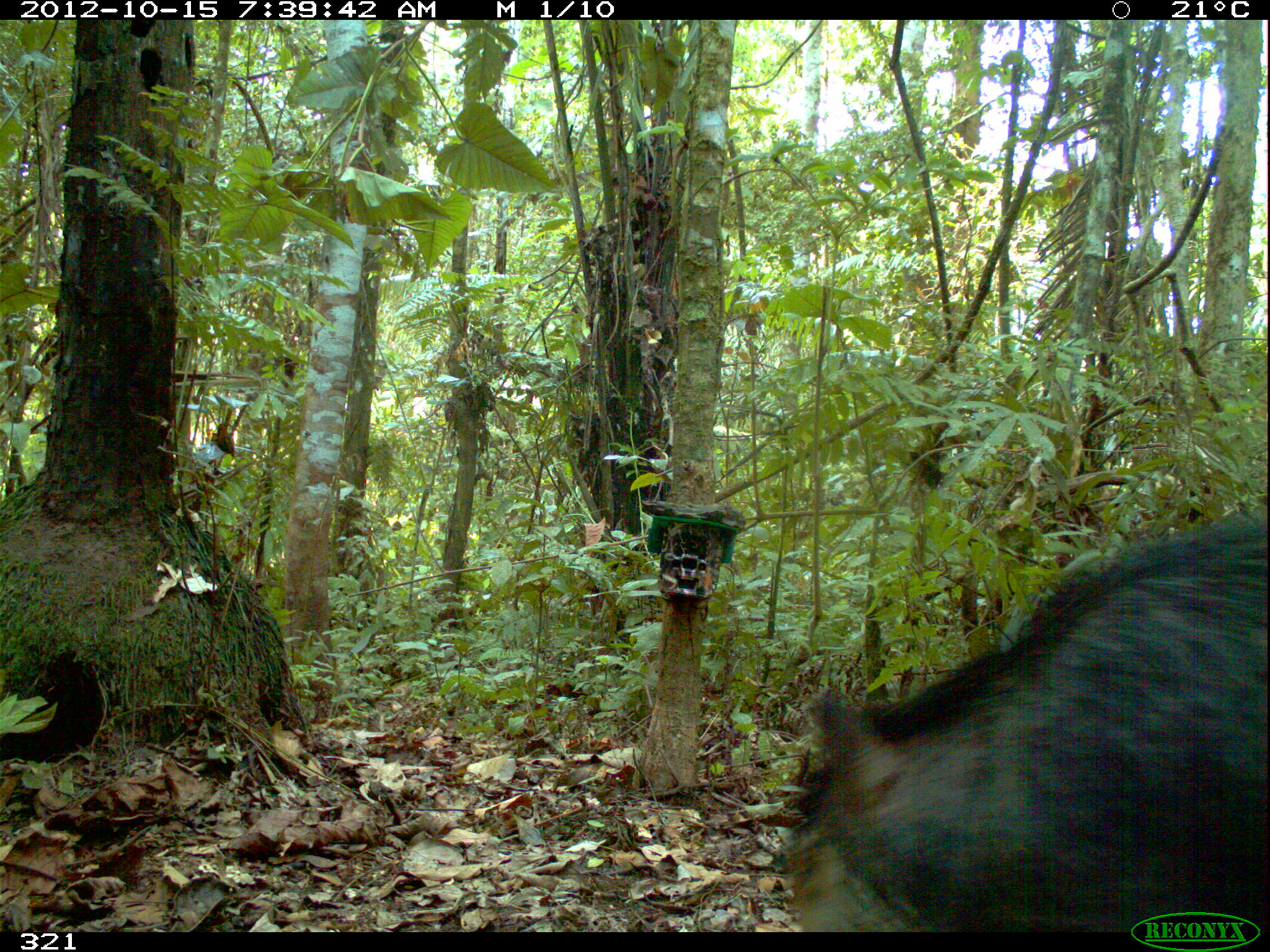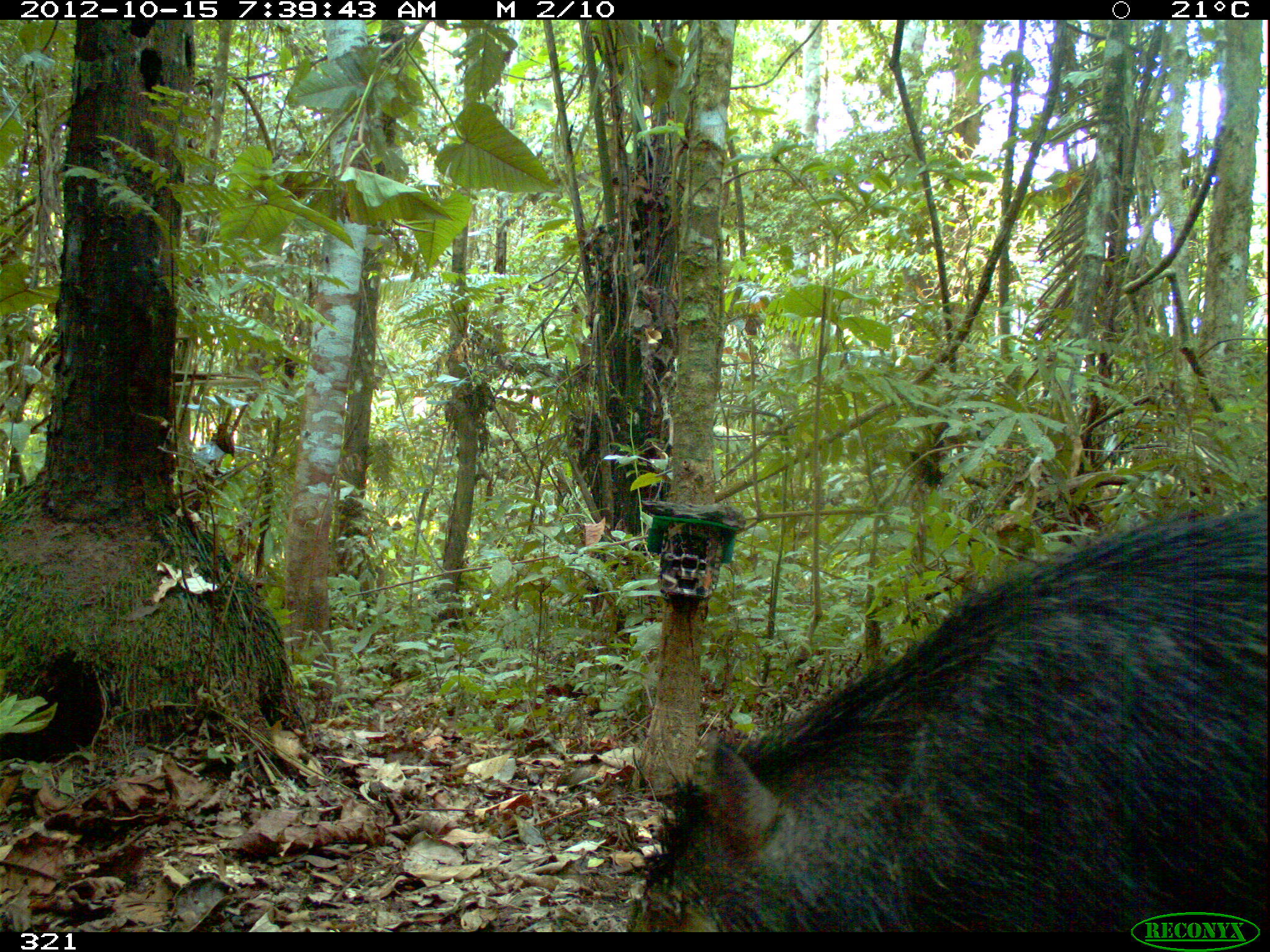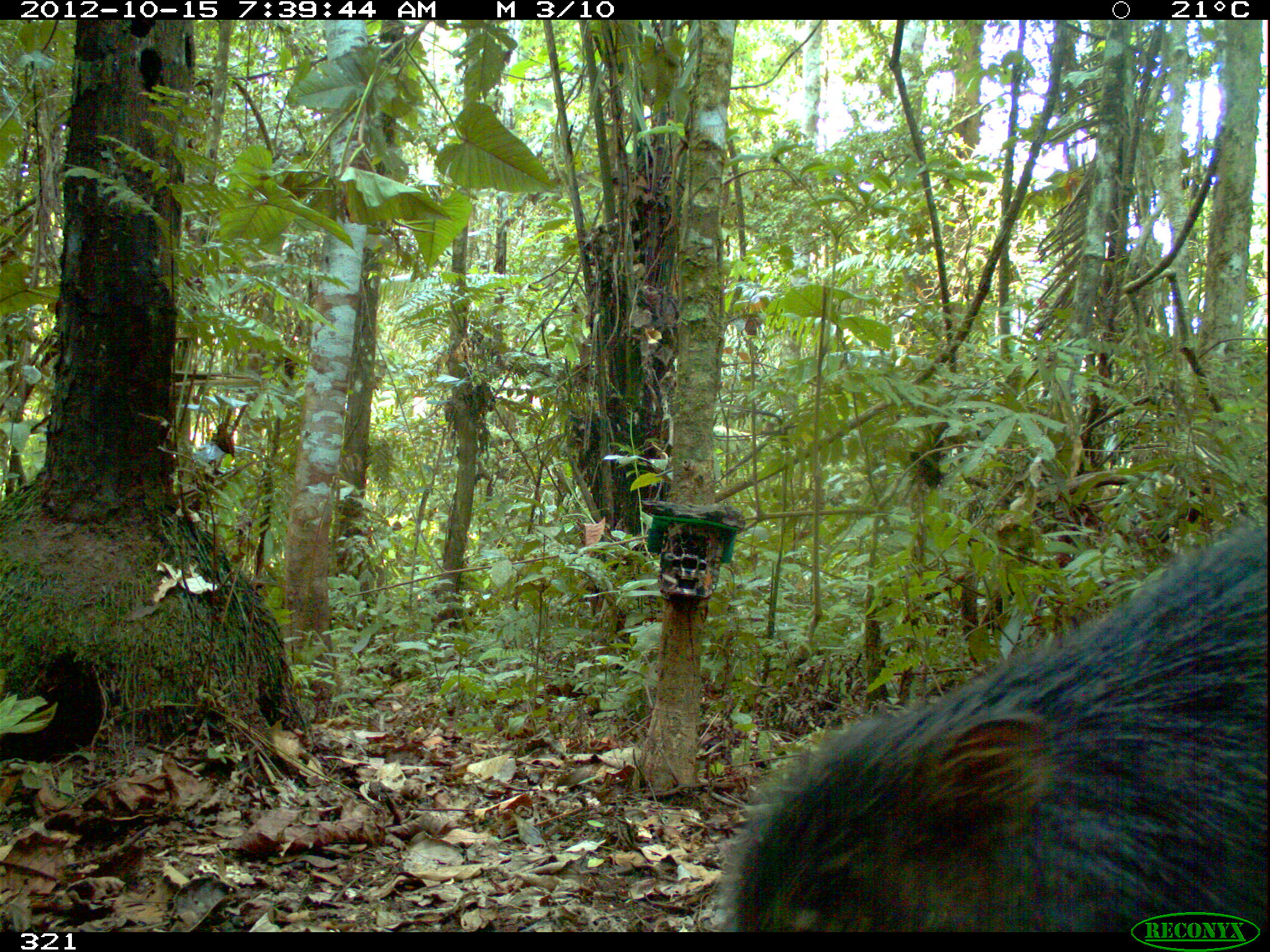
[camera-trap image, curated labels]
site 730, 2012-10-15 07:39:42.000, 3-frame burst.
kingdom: Animalia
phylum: Chordata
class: Mammalia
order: Artiodactyla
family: Tayassuidae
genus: Tayassu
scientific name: Tayassu pecari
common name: white-lipped peccary